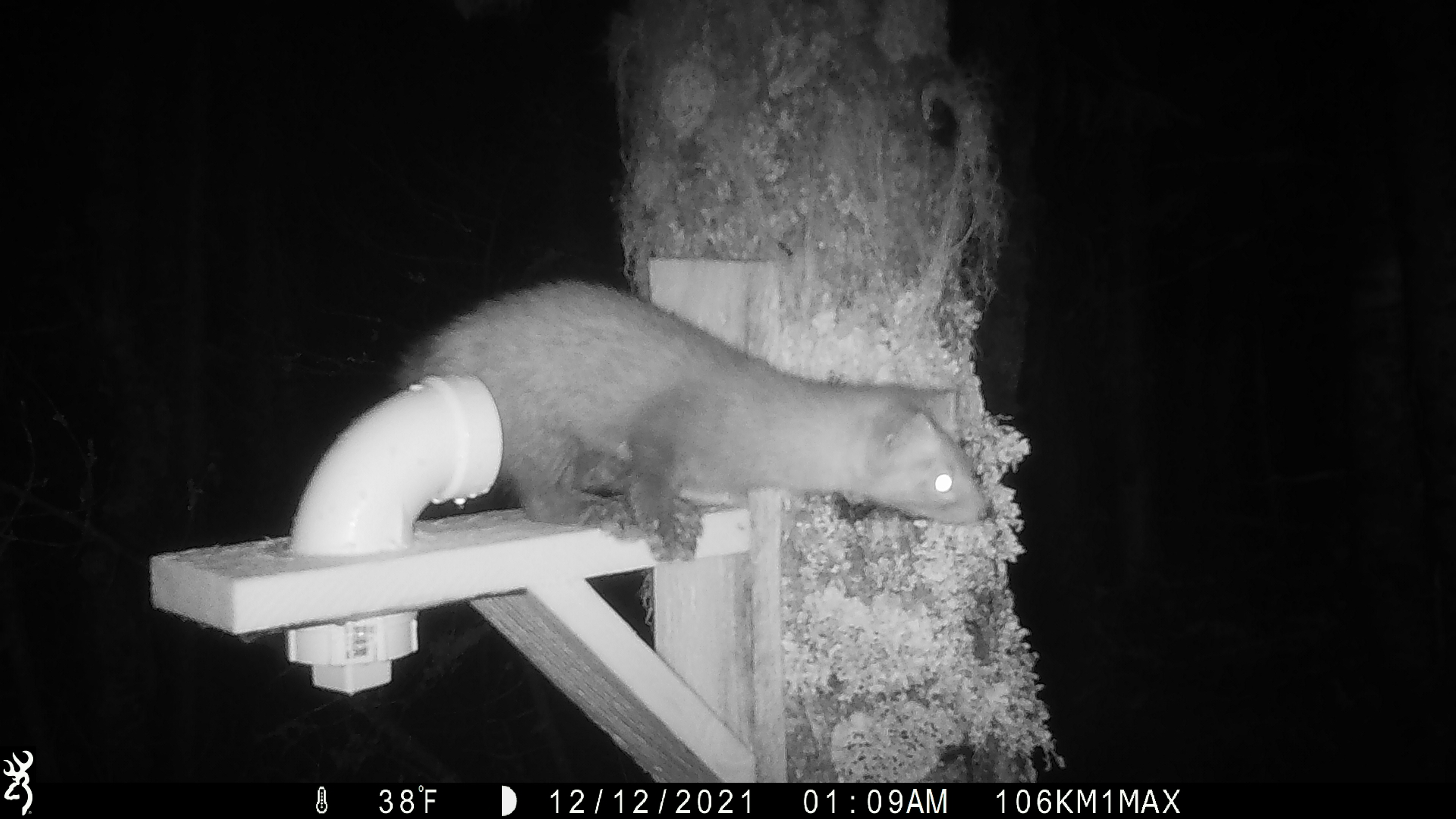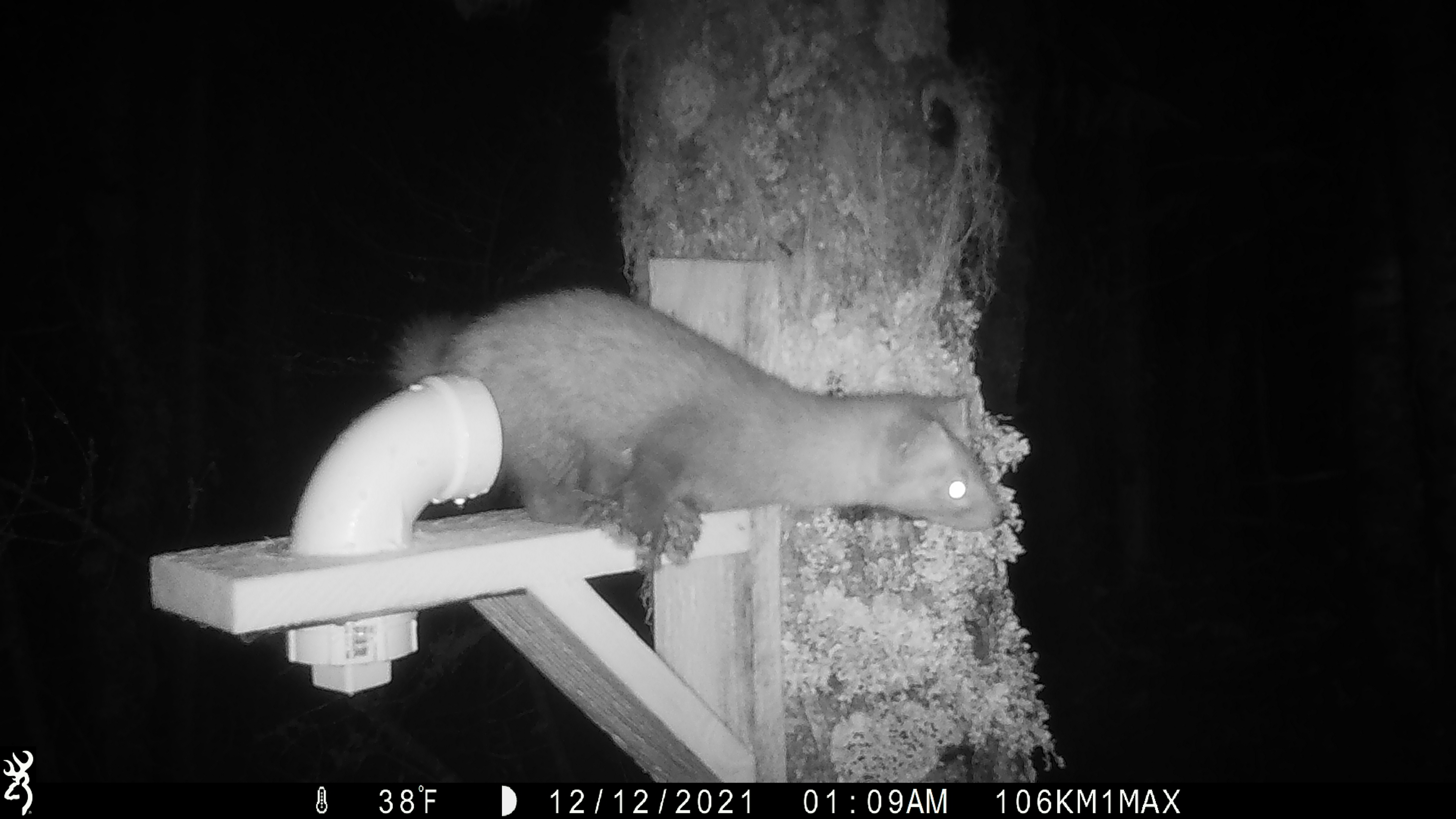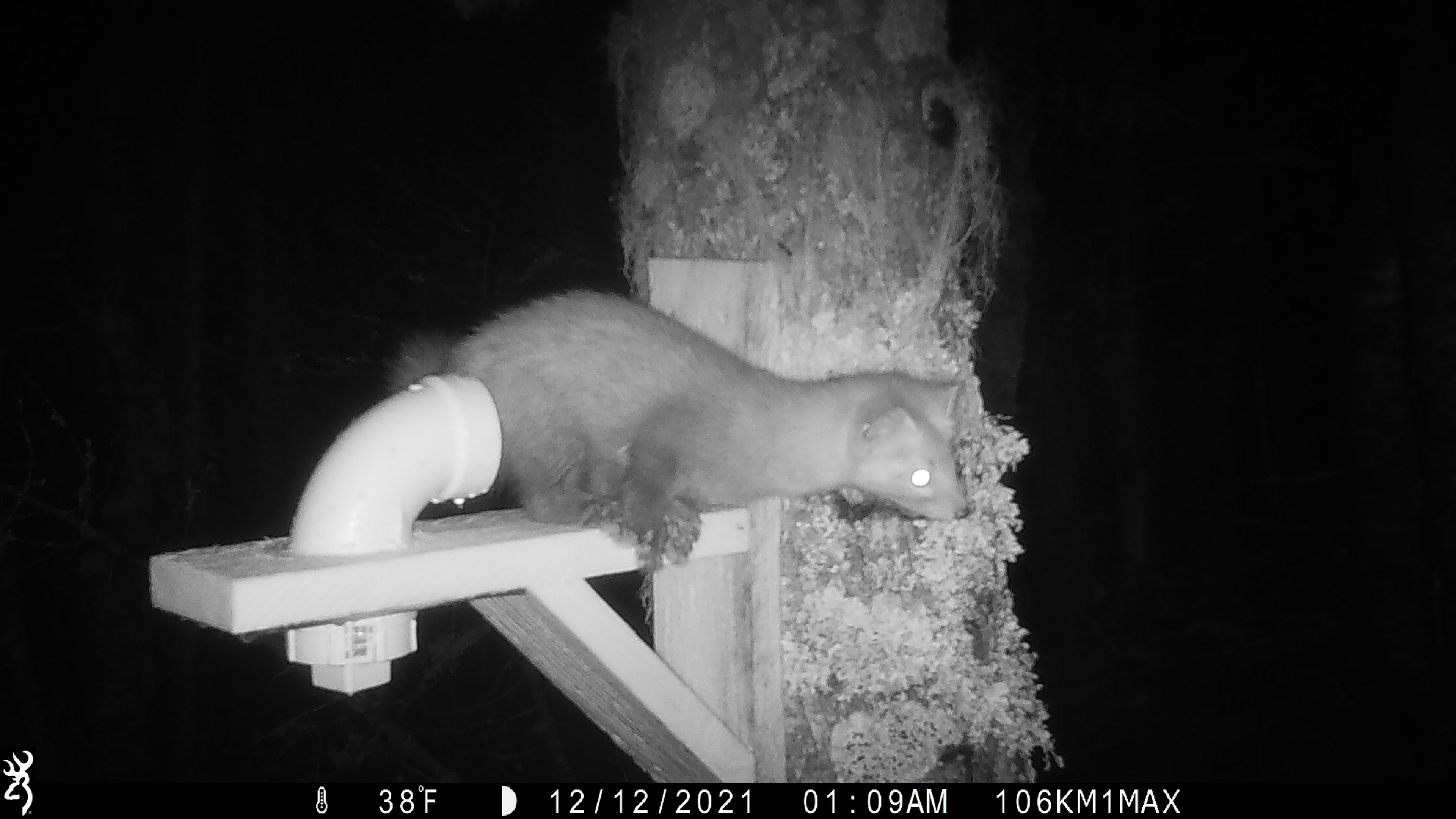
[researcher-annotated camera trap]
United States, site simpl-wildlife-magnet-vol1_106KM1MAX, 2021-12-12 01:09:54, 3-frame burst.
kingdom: Animalia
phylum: Chordata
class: Mammalia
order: Carnivora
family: Mustelidae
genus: Martes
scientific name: Martes americana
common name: american marten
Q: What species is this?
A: American marten (Martes americana).